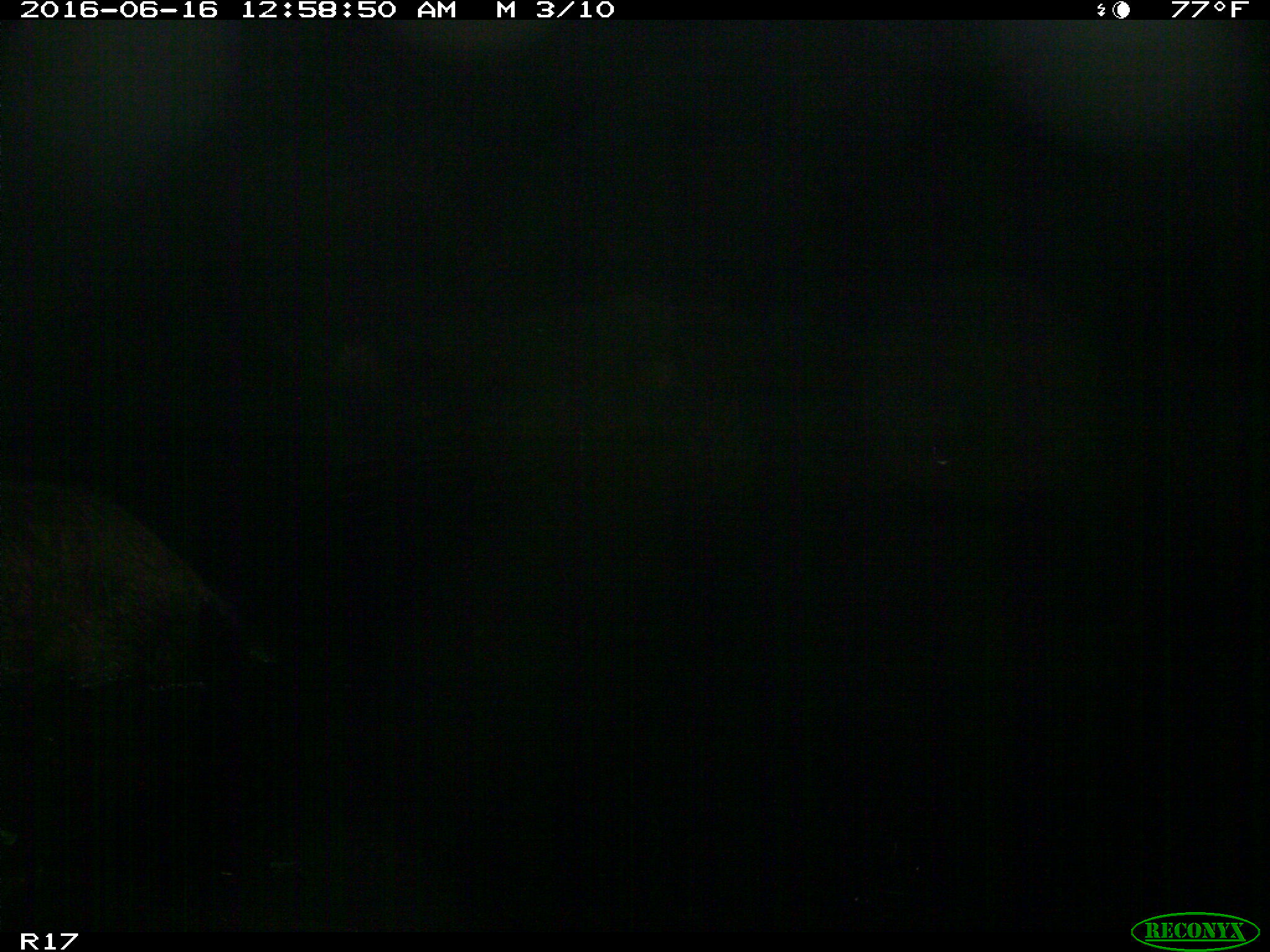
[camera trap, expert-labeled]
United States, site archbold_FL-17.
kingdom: Animalia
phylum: Chordata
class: Mammalia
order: Artiodactyla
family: Suidae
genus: Sus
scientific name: Sus scrofa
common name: wild boar